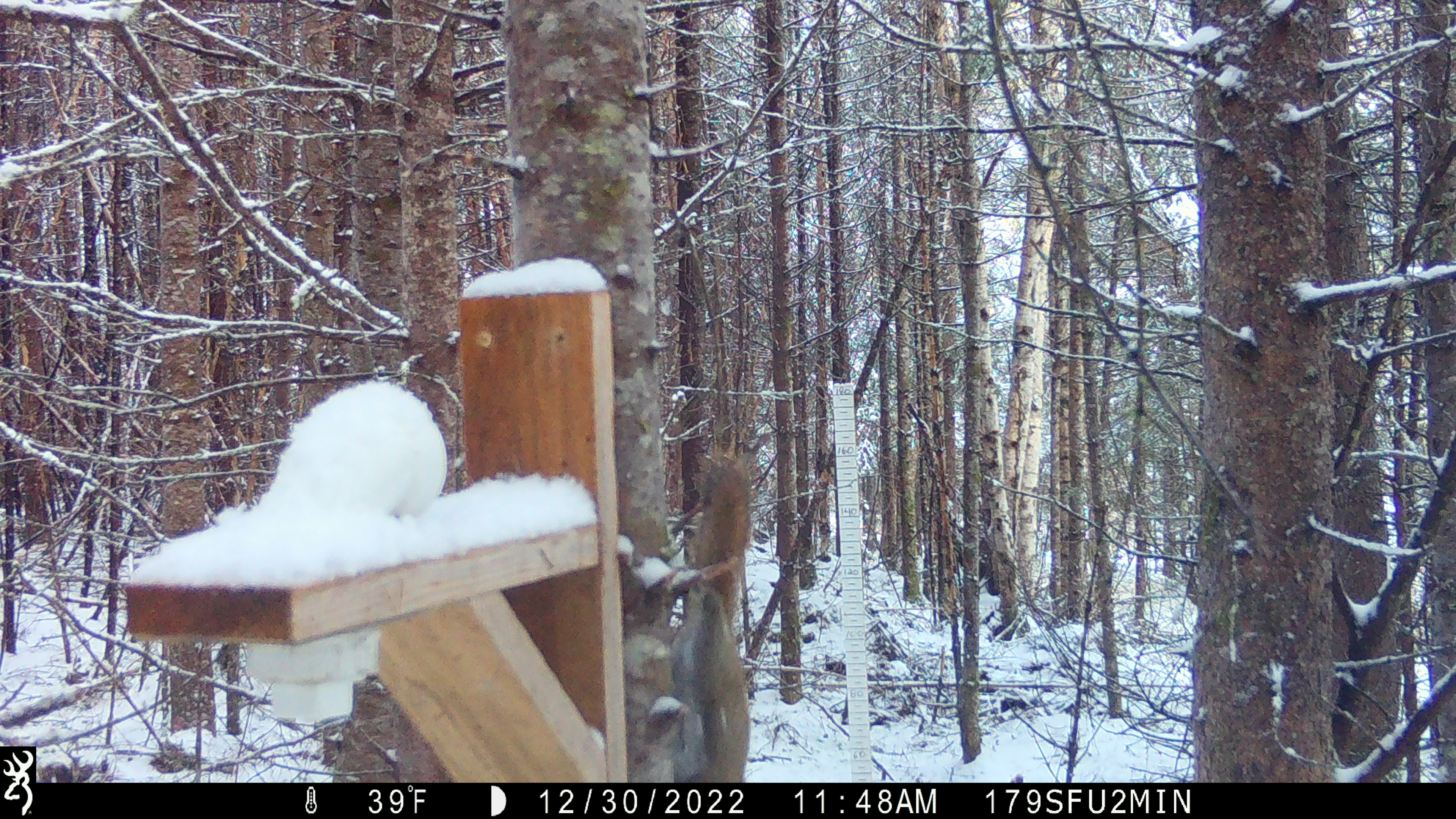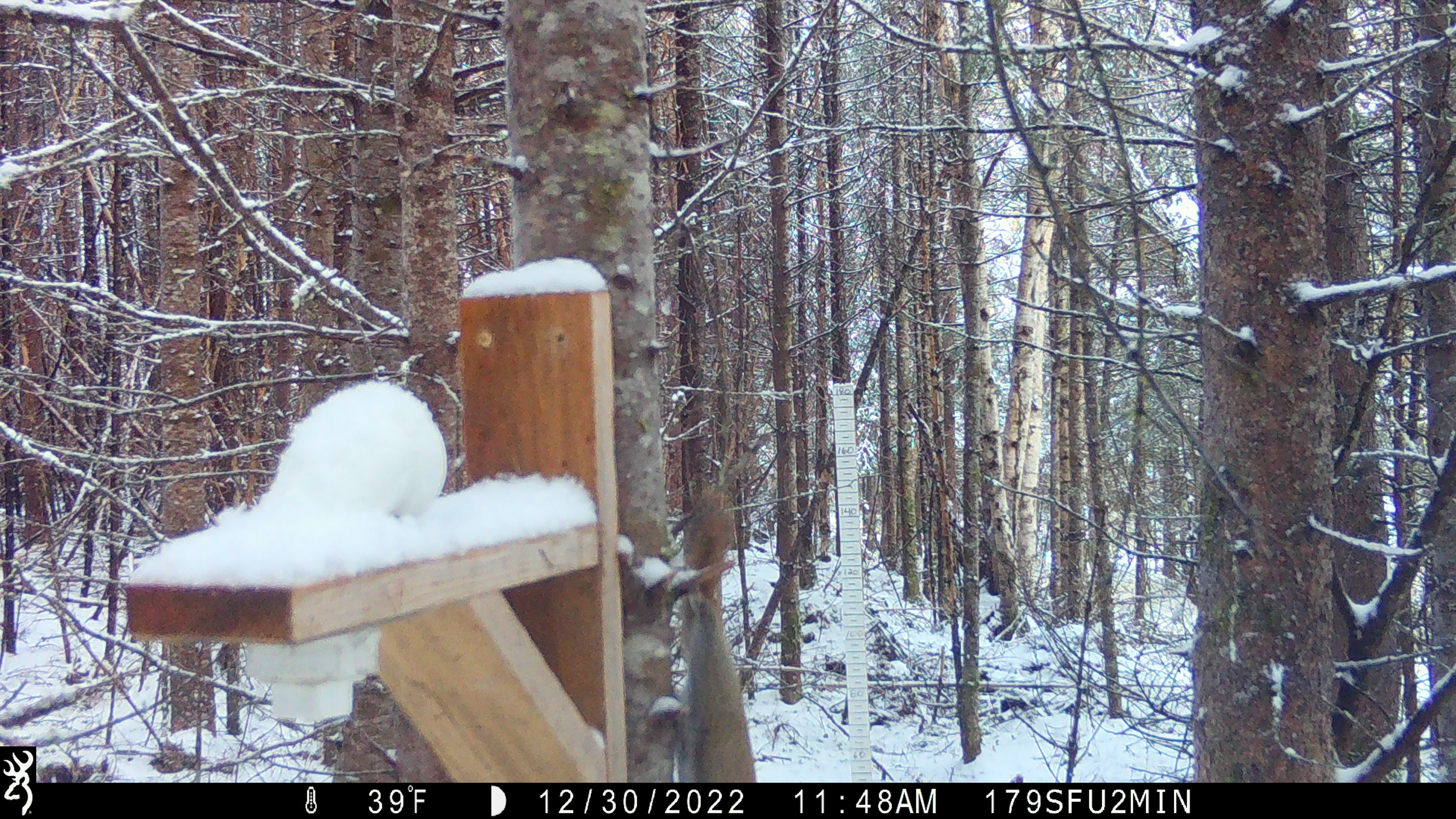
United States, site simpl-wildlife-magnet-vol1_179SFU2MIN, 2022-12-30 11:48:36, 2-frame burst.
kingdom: Animalia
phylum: Chordata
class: Mammalia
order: Rodentia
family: Sciuridae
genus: Tamiasciurus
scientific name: Tamiasciurus hudsonicus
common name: red squirrel